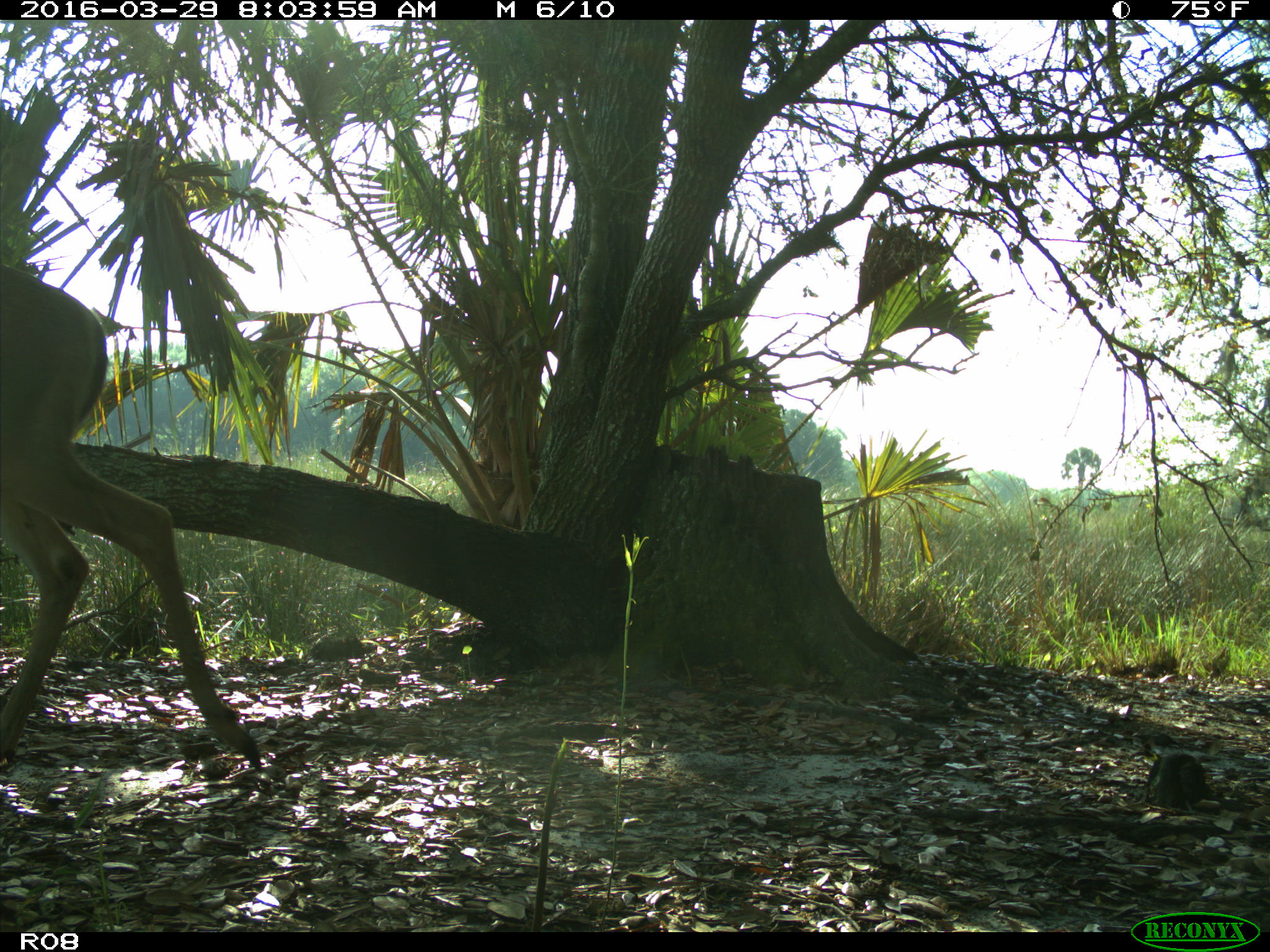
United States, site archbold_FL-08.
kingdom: Animalia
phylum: Chordata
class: Mammalia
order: Artiodactyla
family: Cervidae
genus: Odocoileus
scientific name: Odocoileus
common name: deer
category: unidentified deer